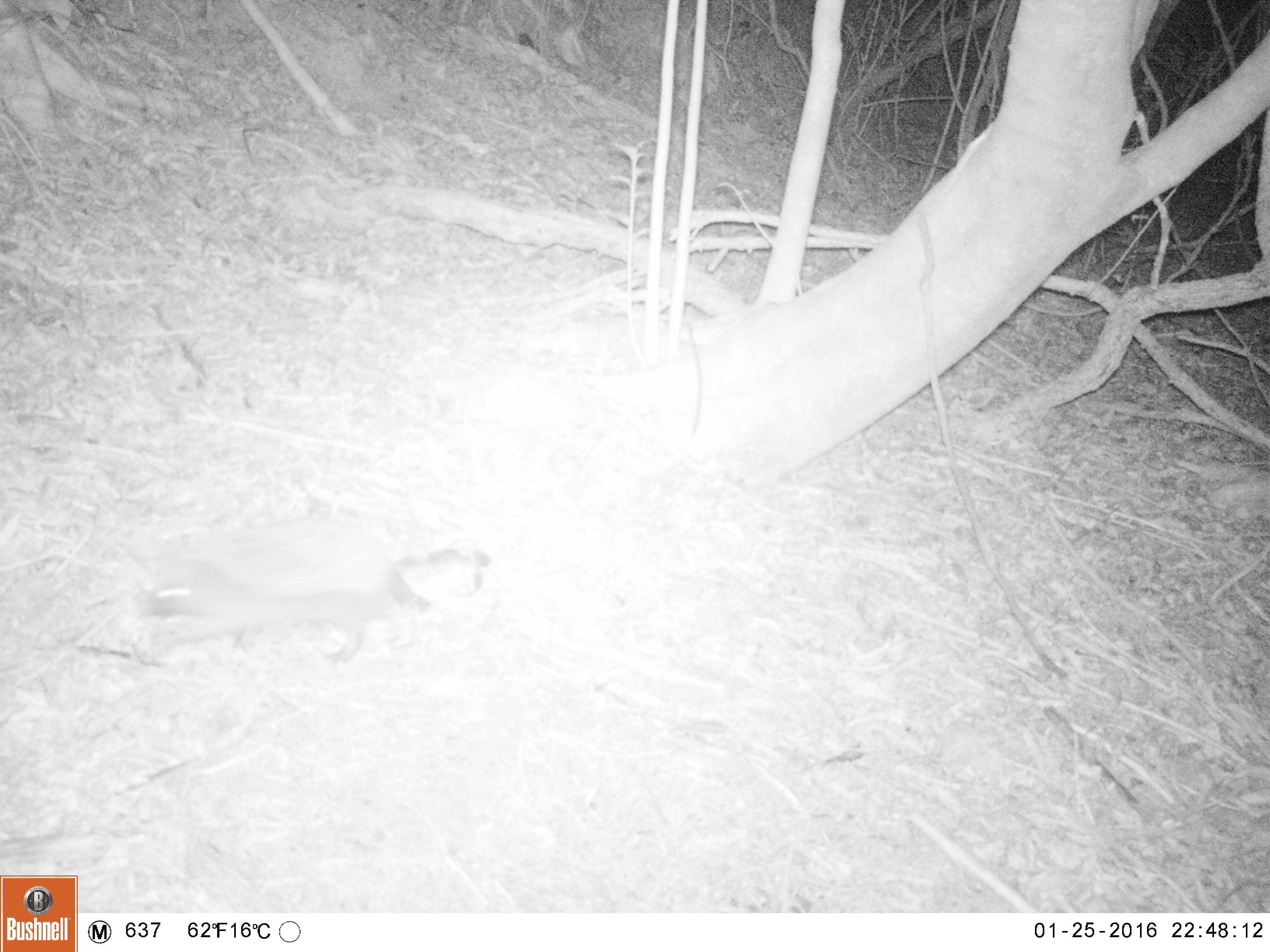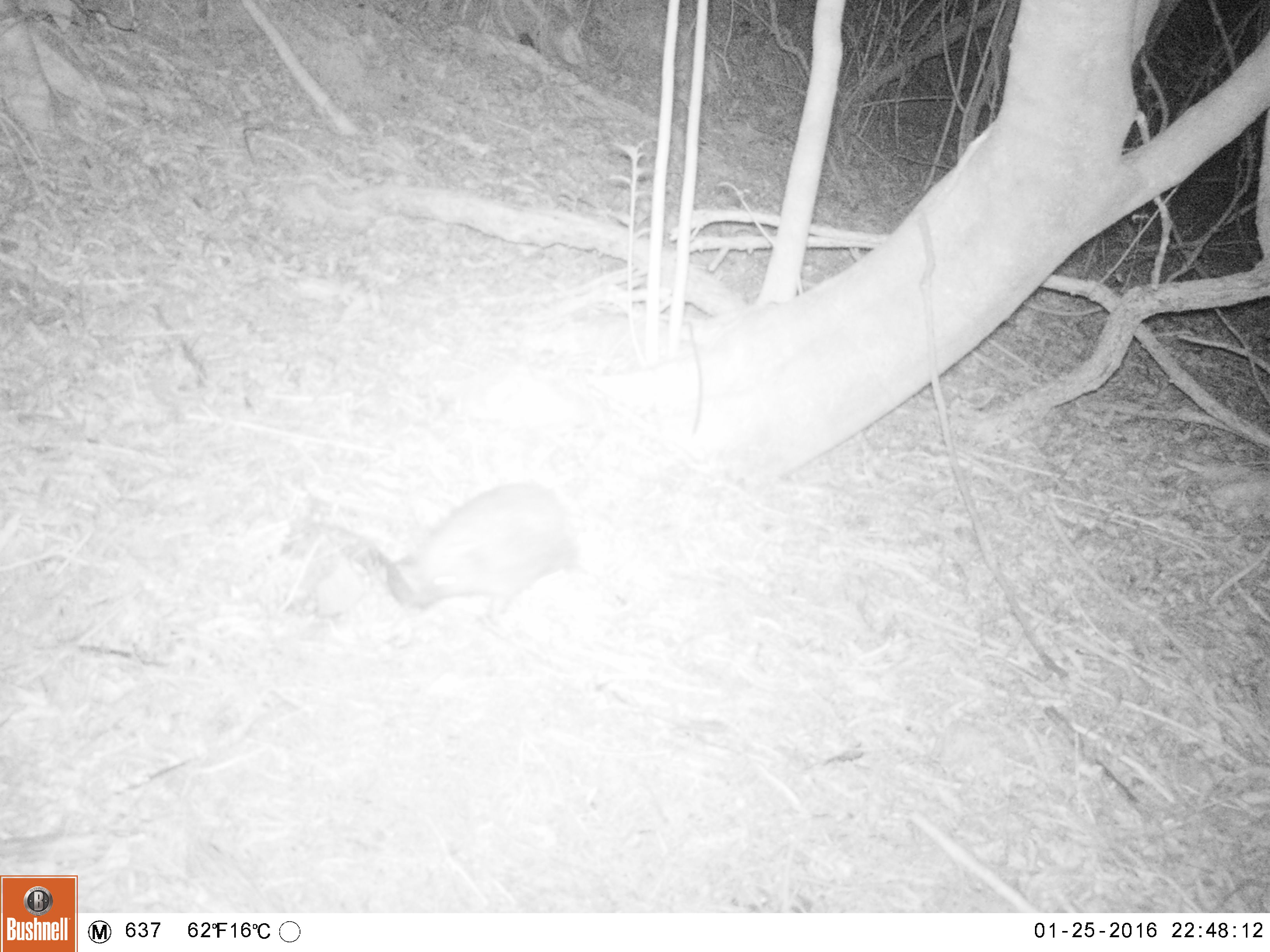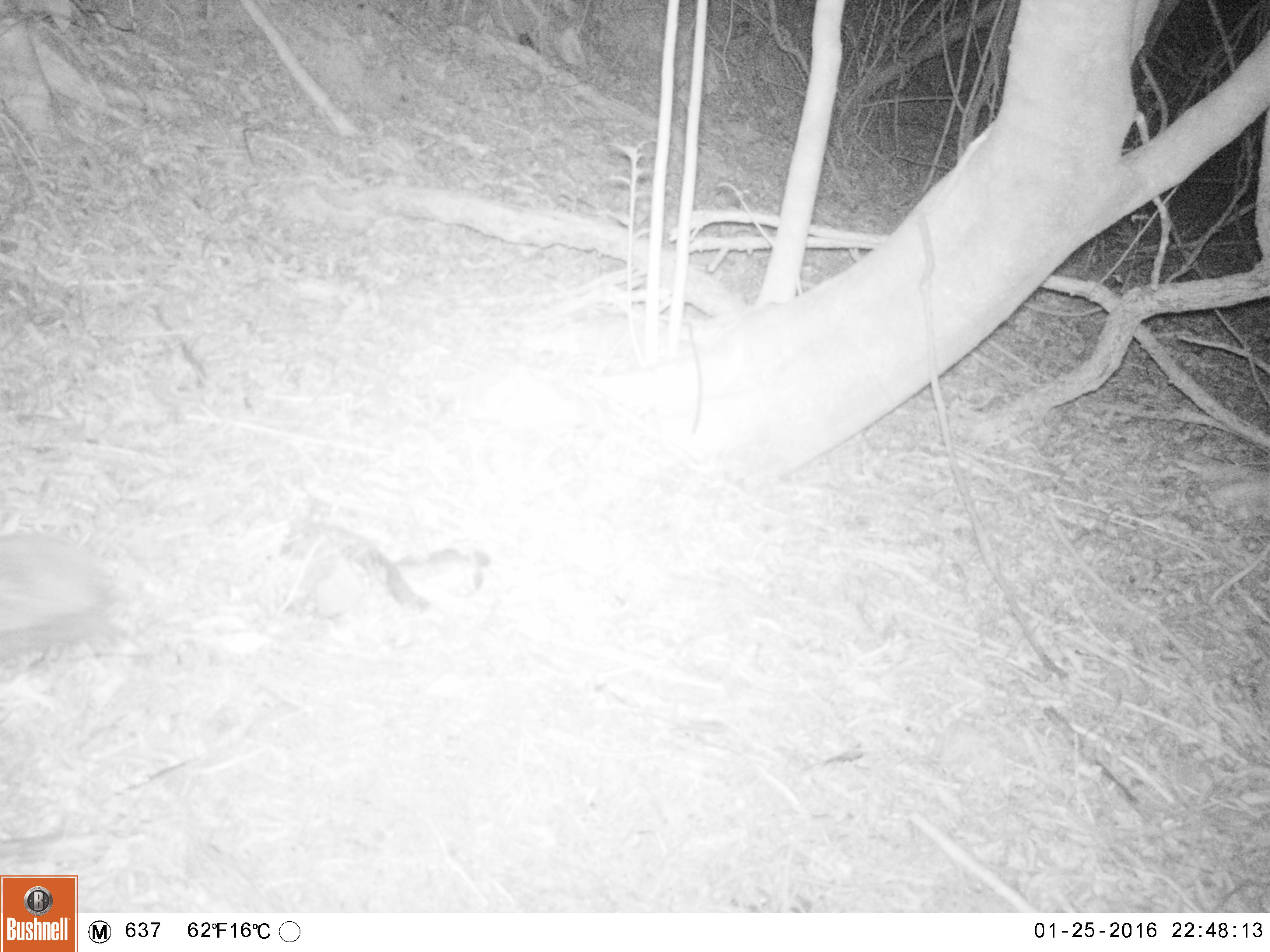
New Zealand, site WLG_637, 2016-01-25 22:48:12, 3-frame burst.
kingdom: Animalia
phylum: Chordata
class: Mammalia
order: Eulipotyphla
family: Erinaceidae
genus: Erinaceus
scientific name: Erinaceus europaeus europaeus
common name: european hedgehog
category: hedgehog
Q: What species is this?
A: Hedgehog (european hedgehog) (Erinaceus europaeus europaeus).